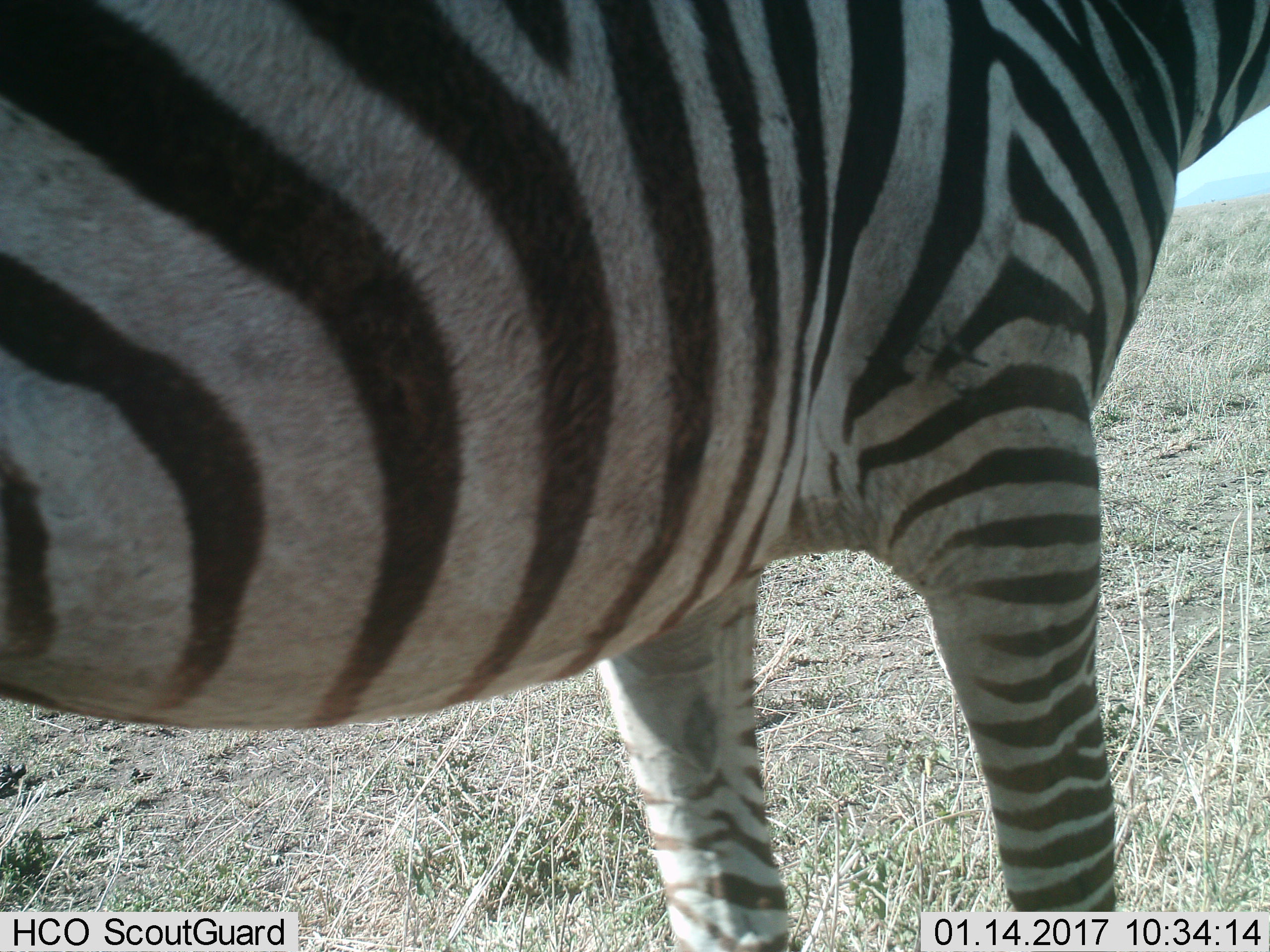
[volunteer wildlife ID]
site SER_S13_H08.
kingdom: Animalia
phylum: Chordata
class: Mammalia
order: Perissodactyla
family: Equidae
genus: Equus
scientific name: Equus quagga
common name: plains zebra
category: zebraplains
Zebraplains (plains zebra) (Equus quagga), count 1. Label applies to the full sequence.